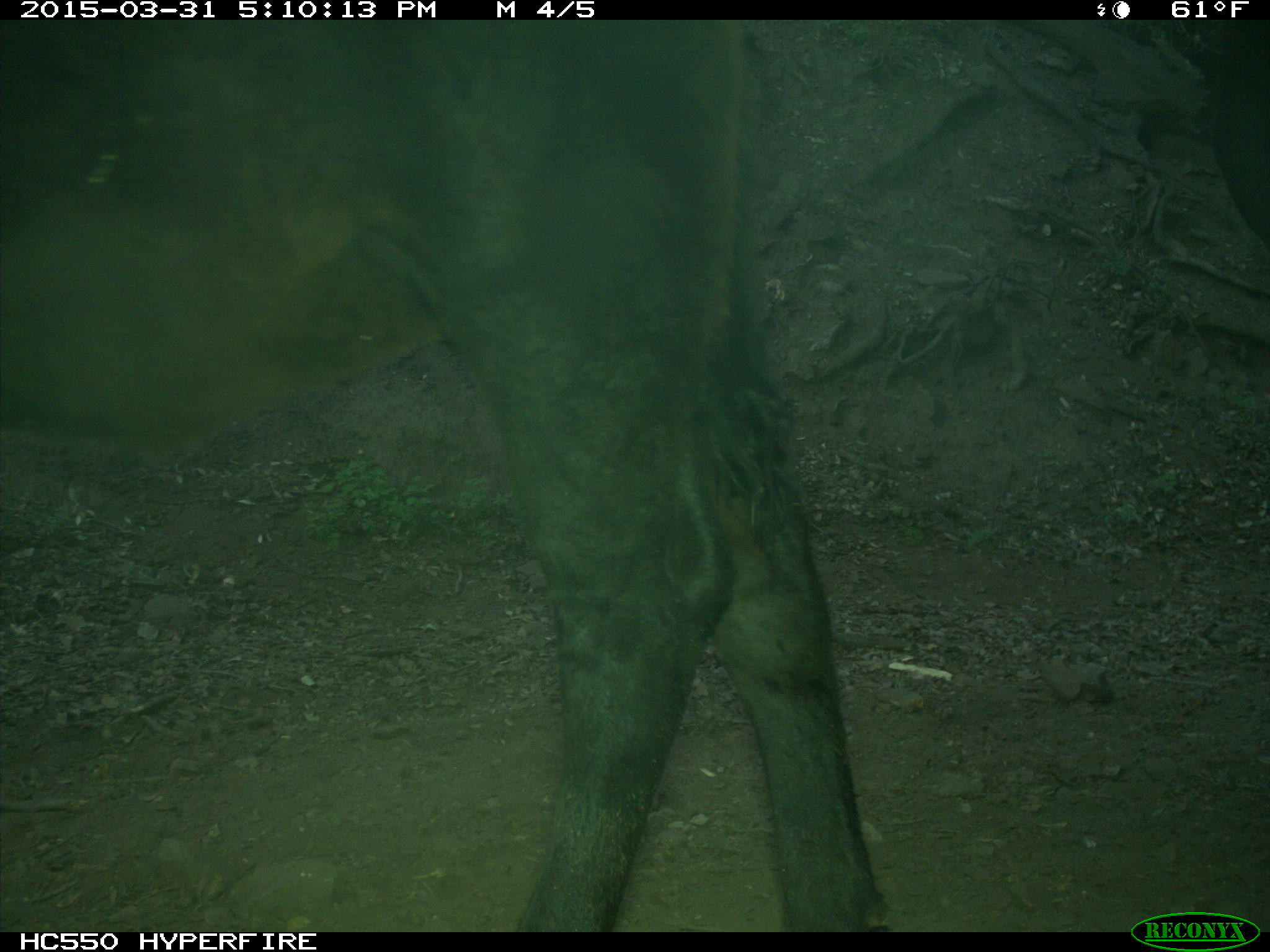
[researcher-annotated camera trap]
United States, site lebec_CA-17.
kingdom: Animalia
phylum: Chordata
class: Mammalia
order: Artiodactyla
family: Bovidae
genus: Bos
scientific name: Bos taurus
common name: domestic cow